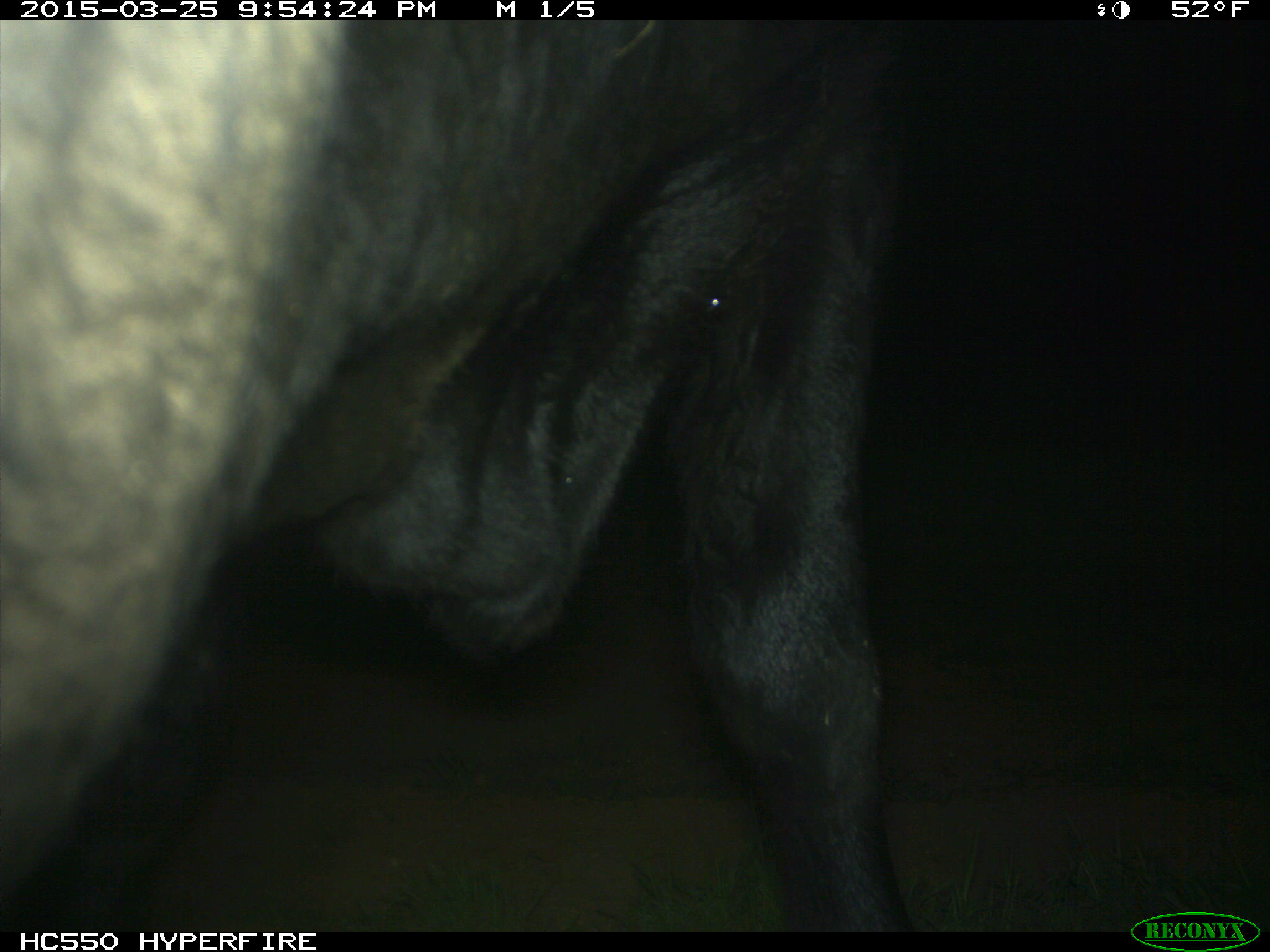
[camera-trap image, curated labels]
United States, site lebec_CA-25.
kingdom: Animalia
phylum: Chordata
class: Mammalia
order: Artiodactyla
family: Bovidae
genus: Bos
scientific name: Bos taurus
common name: domestic cow